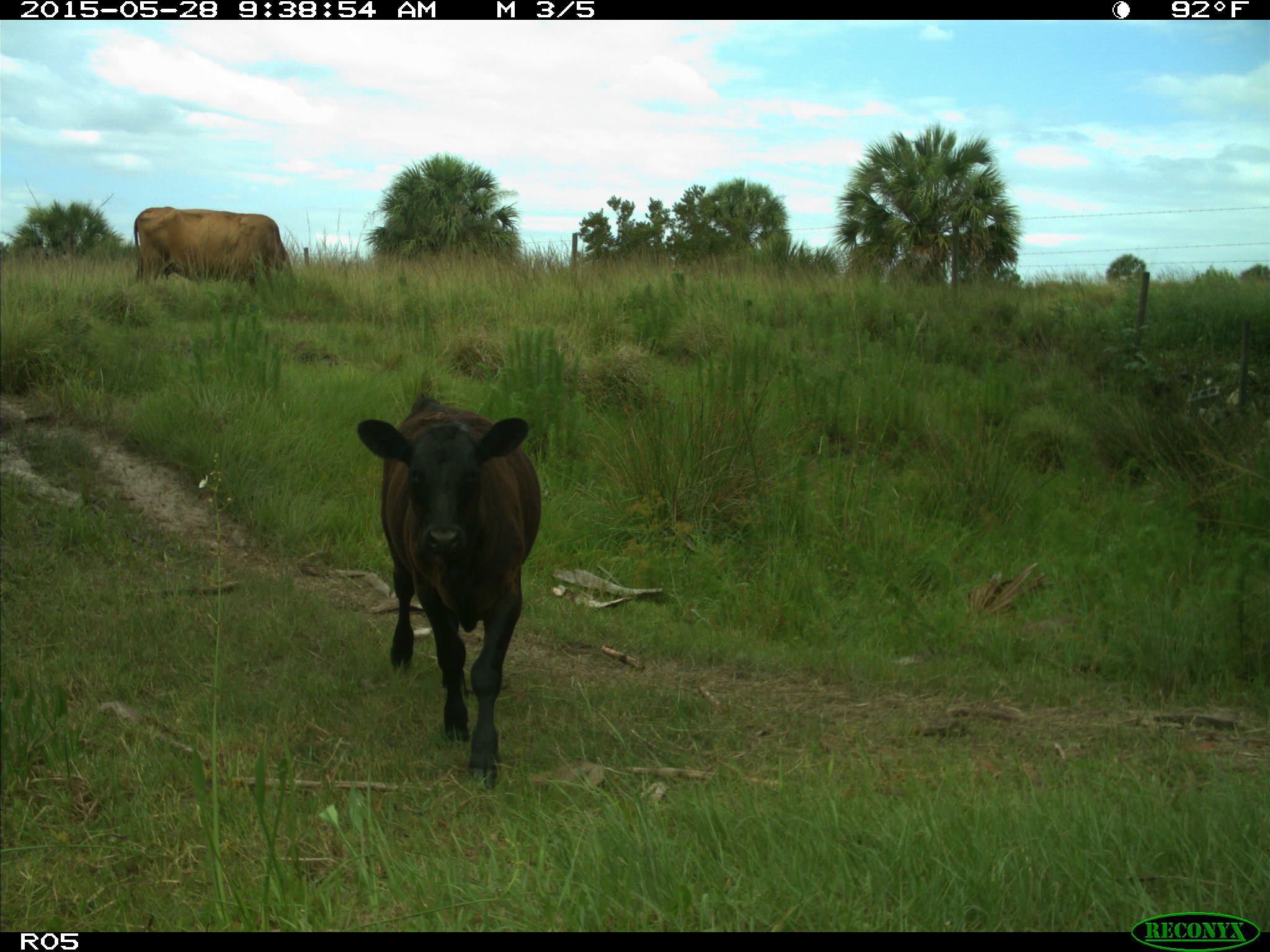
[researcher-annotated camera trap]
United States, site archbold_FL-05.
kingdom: Animalia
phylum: Chordata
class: Mammalia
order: Artiodactyla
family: Bovidae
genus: Bos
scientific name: Bos taurus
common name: domestic cow